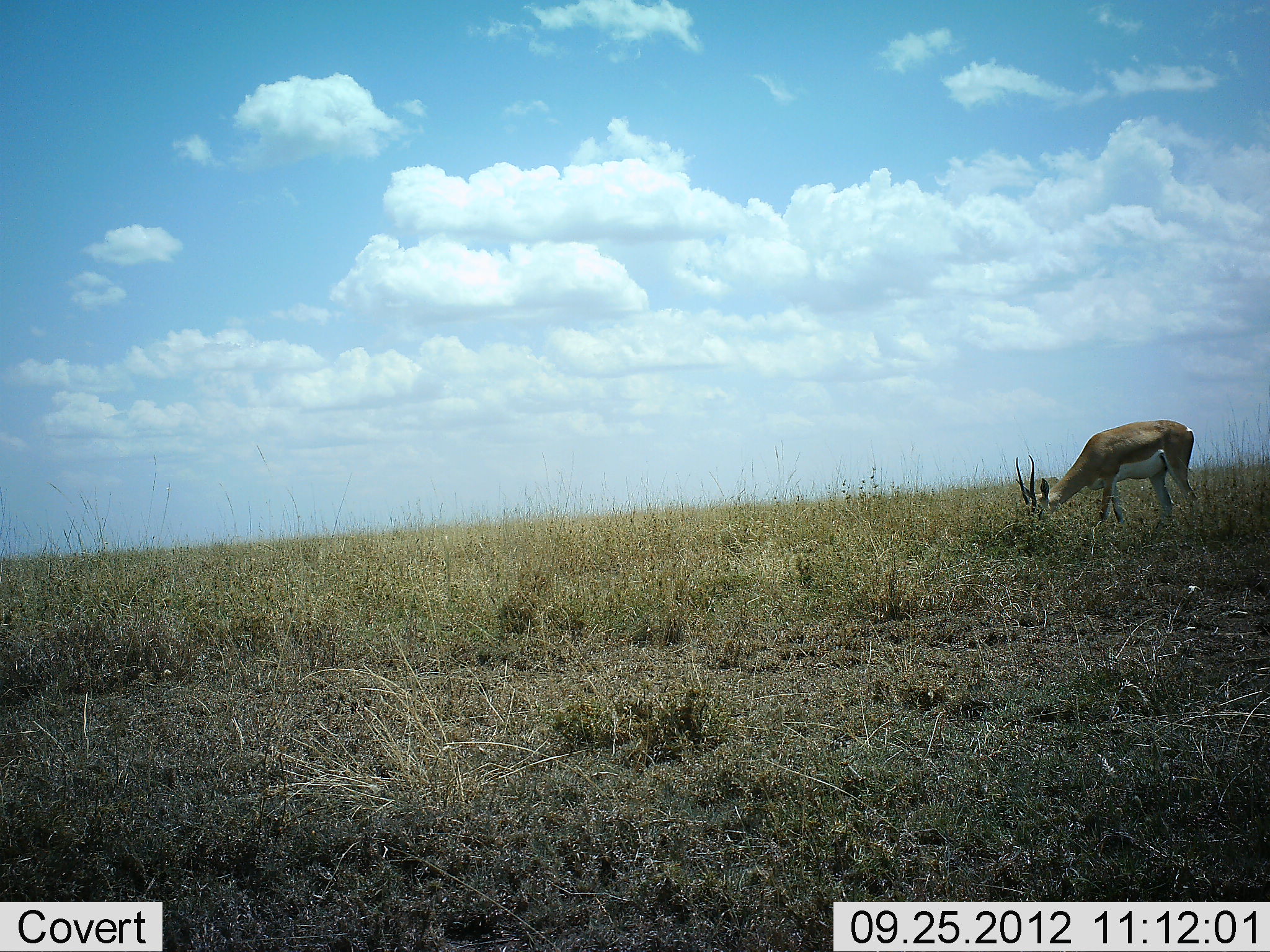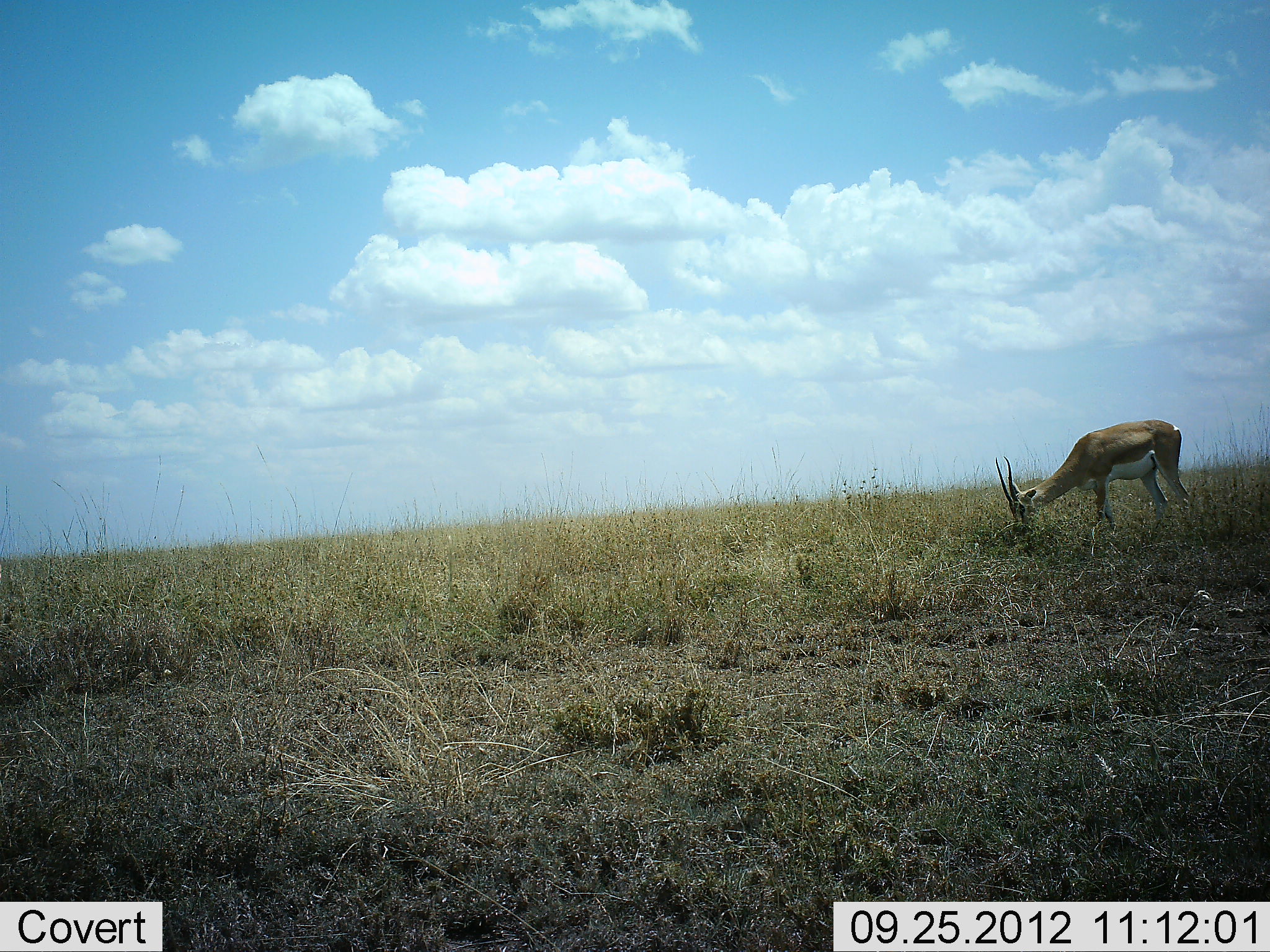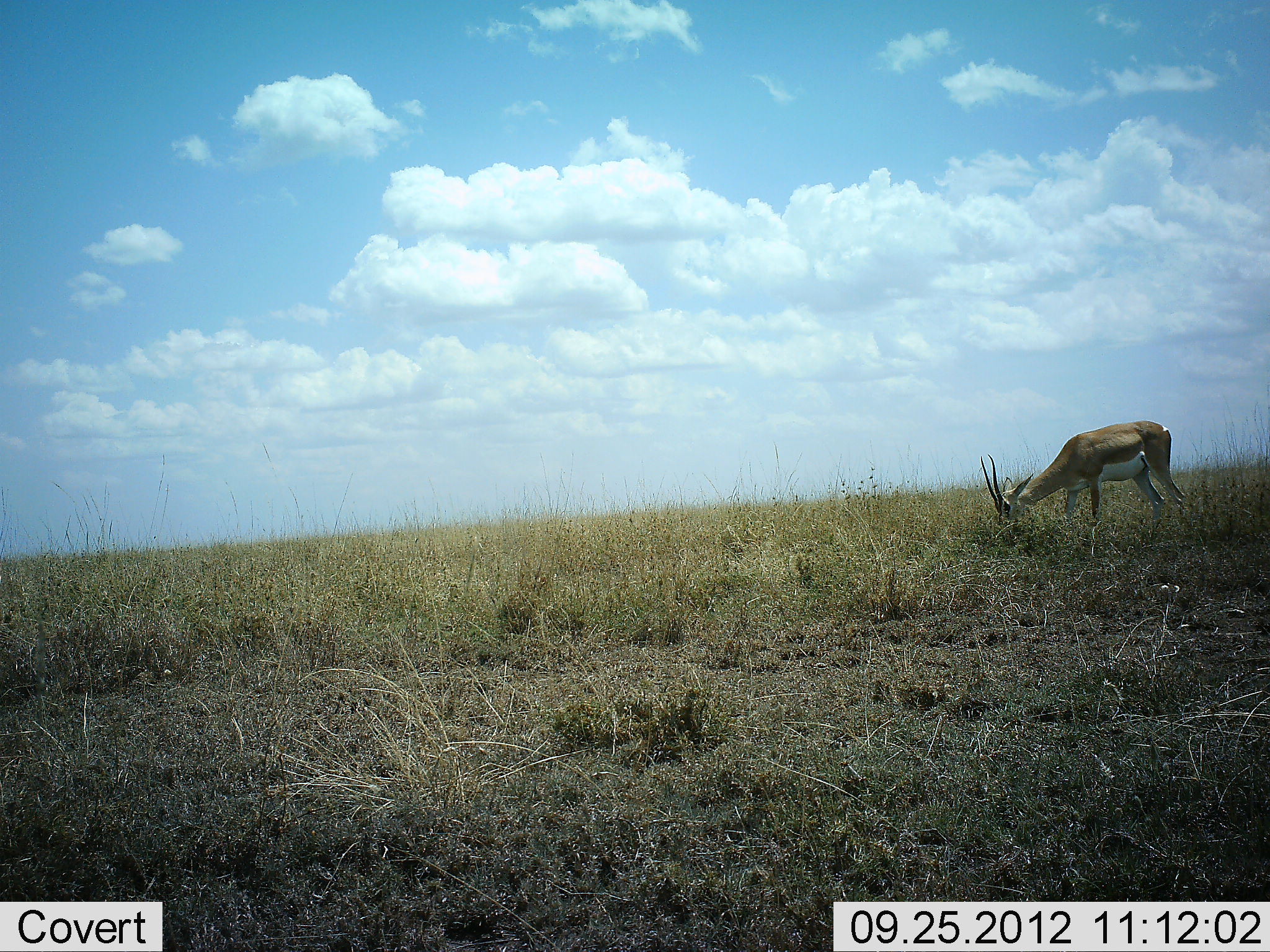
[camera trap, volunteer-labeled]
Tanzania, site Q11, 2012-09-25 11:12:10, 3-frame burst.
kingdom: Animalia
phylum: Chordata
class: Mammalia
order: Artiodactyla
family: Bovidae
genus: Eudorcas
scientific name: Eudorcas thomsonii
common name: thomson's gazelle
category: gazellethomsons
Gazellethomsons (thomson's gazelle) (Eudorcas thomsonii), count 1. Behavior (volunteer vote fractions): standing 0%, resting 0%, moving 10%, interacting 0%. Young present (vote fraction): 0%. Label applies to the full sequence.